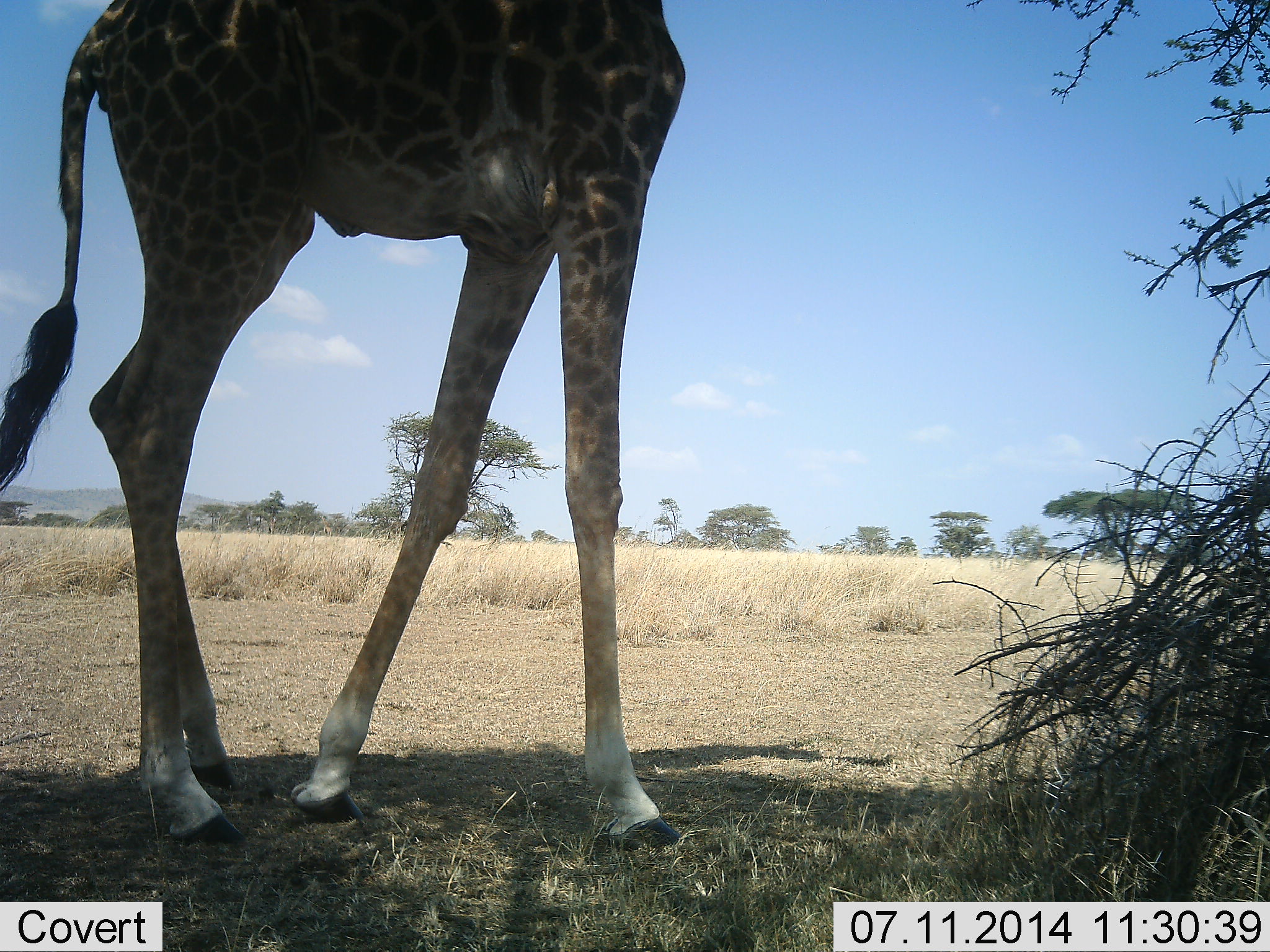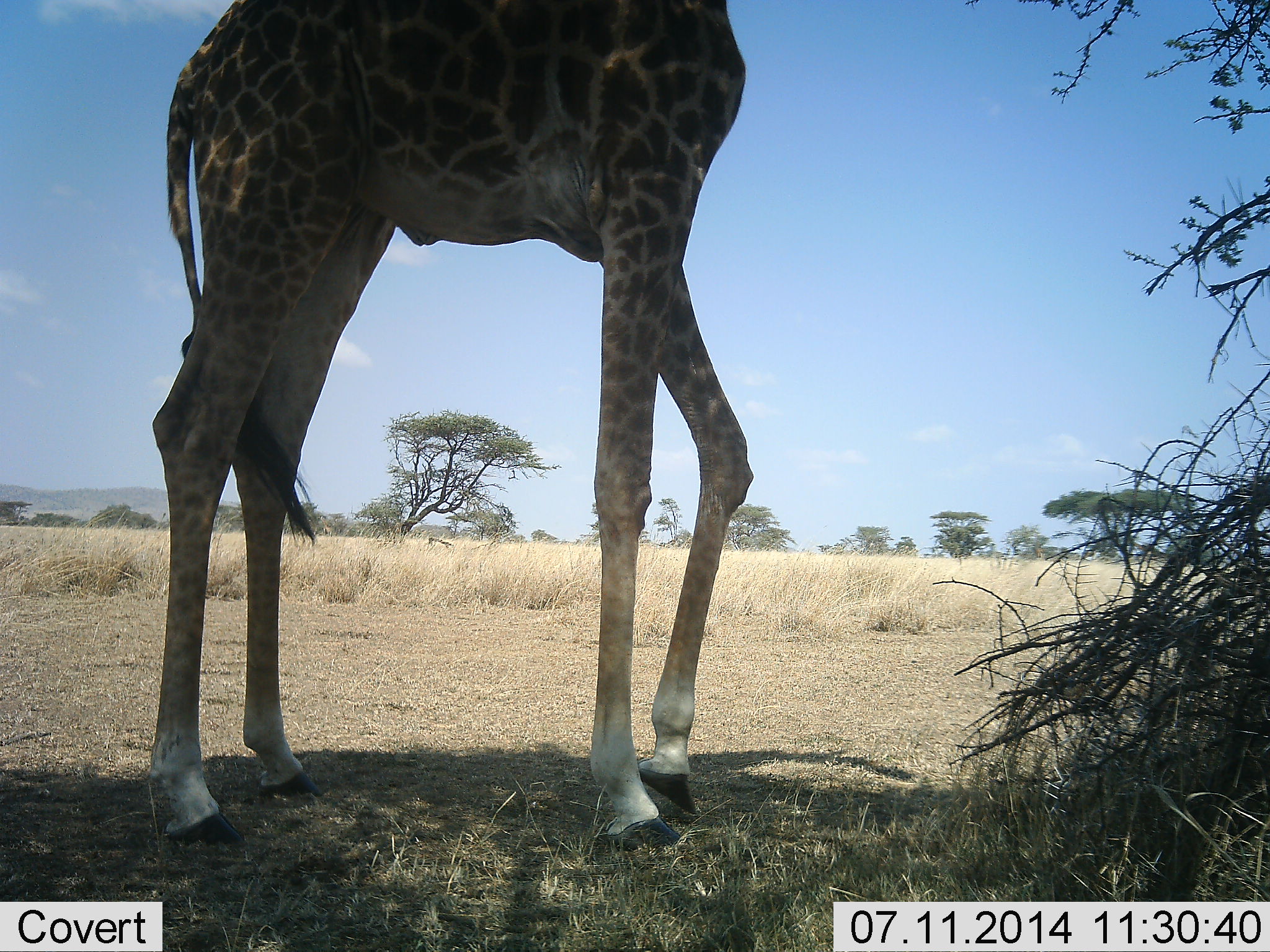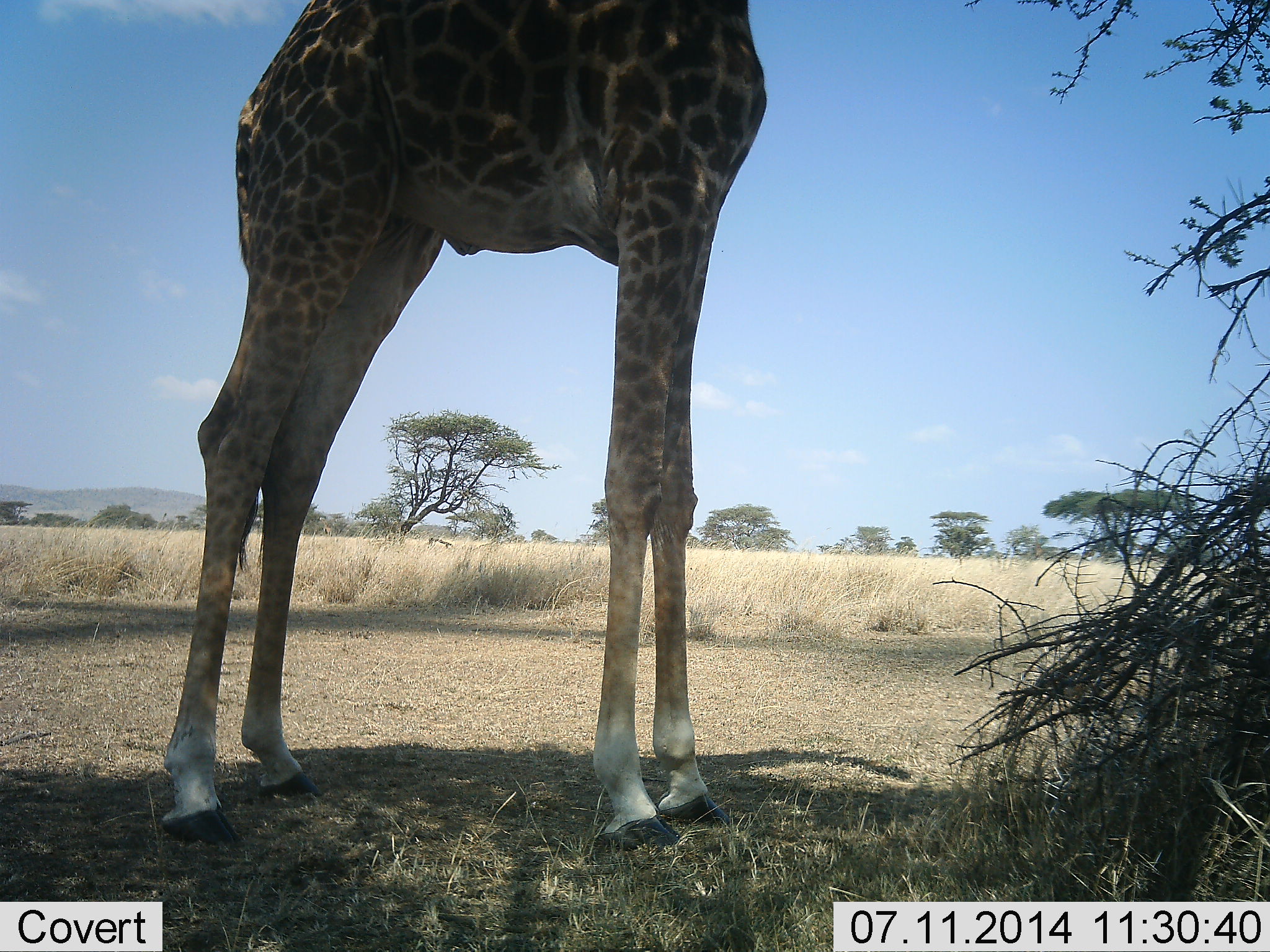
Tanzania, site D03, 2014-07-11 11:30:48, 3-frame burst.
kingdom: Animalia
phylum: Chordata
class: Mammalia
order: Artiodactyla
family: Giraffidae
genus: Giraffa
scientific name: Giraffa camelopardalis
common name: giraffe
Giraffe (Giraffa camelopardalis), count 1. Behavior (volunteer vote fractions): standing 80%, resting 0%, moving 20%, interacting 0%. Young present (vote fraction): 0%. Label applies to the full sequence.